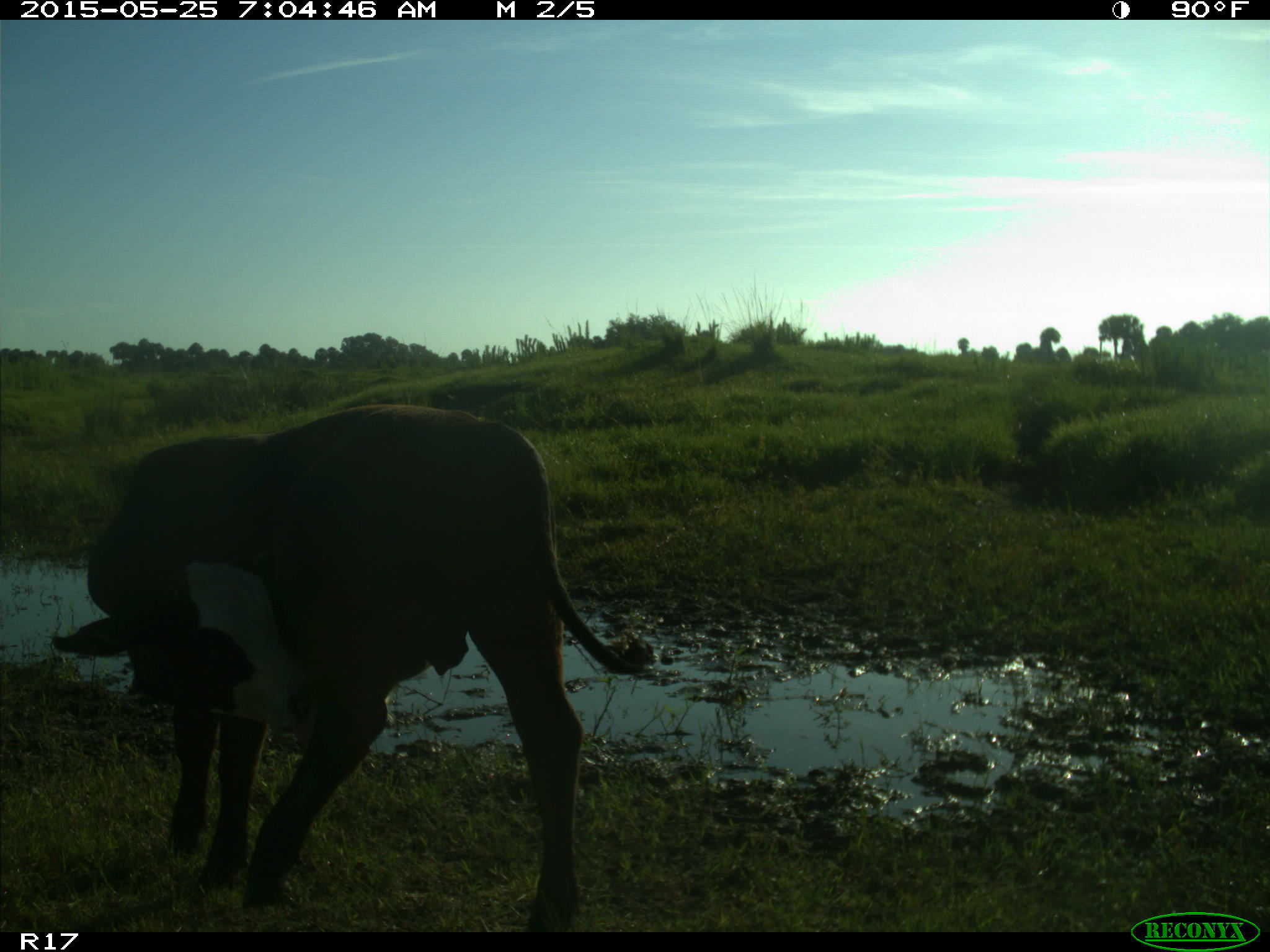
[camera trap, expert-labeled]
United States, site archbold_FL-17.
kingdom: Animalia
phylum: Chordata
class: Mammalia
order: Artiodactyla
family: Bovidae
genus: Bos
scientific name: Bos taurus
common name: domestic cow